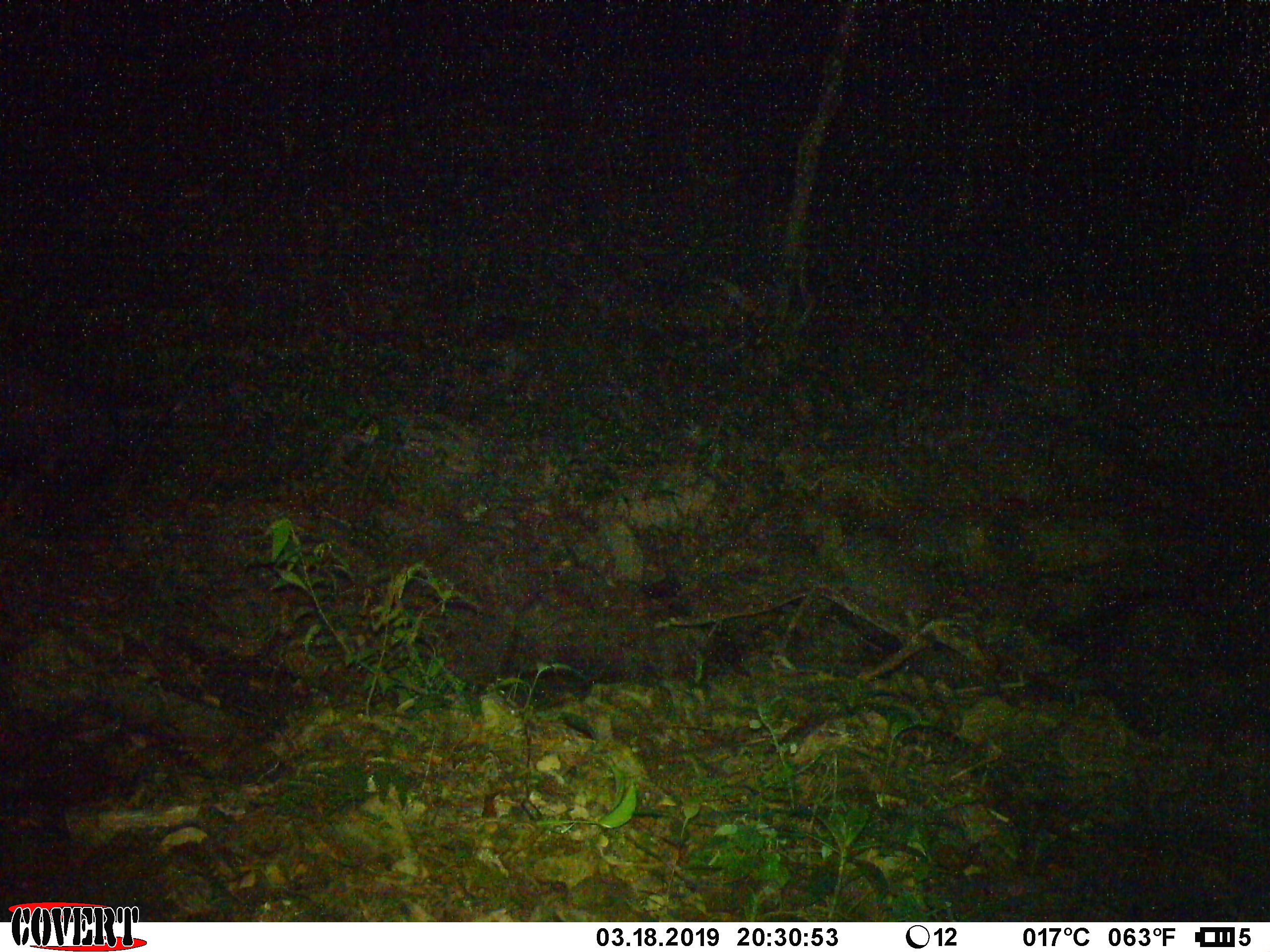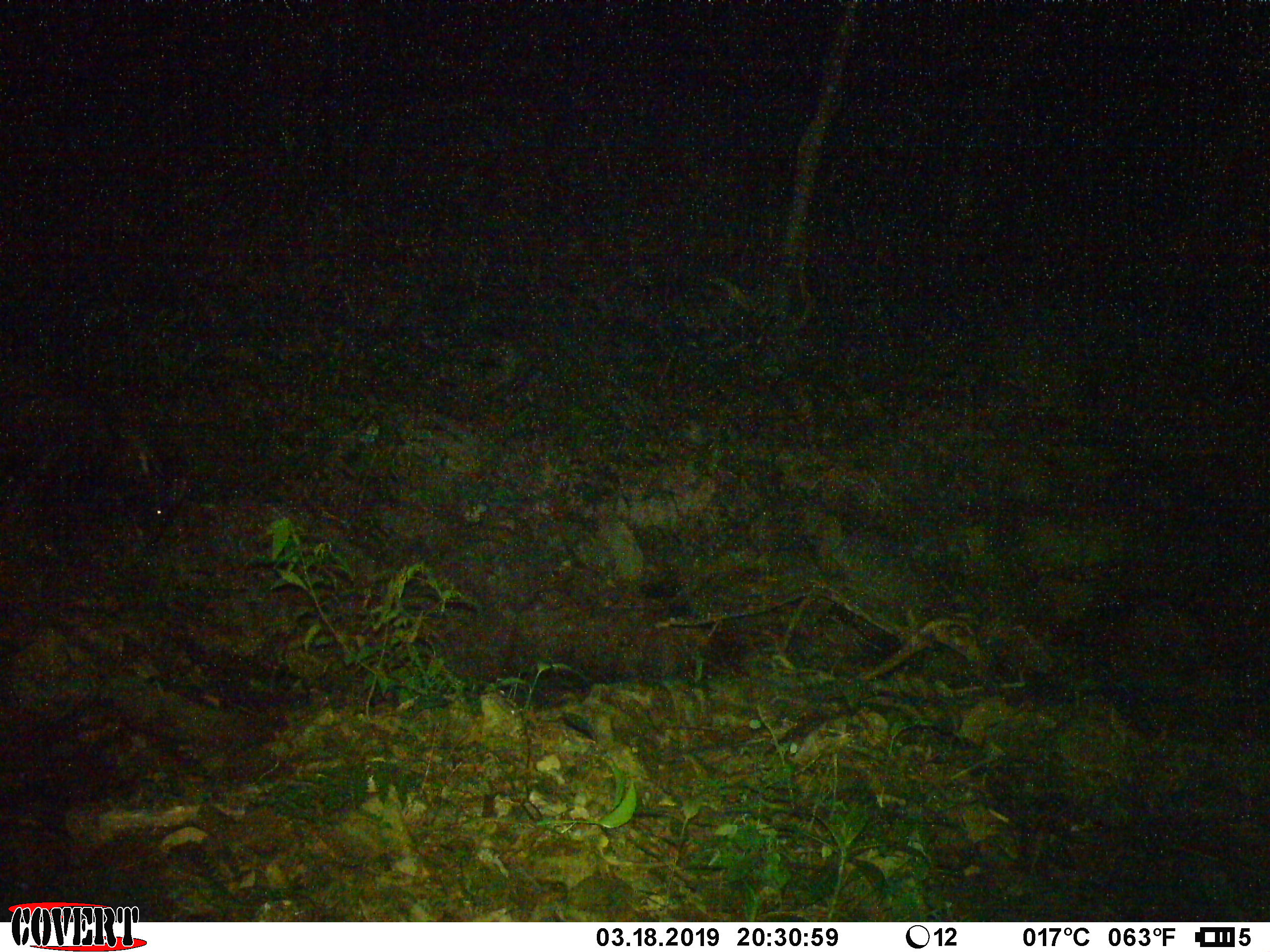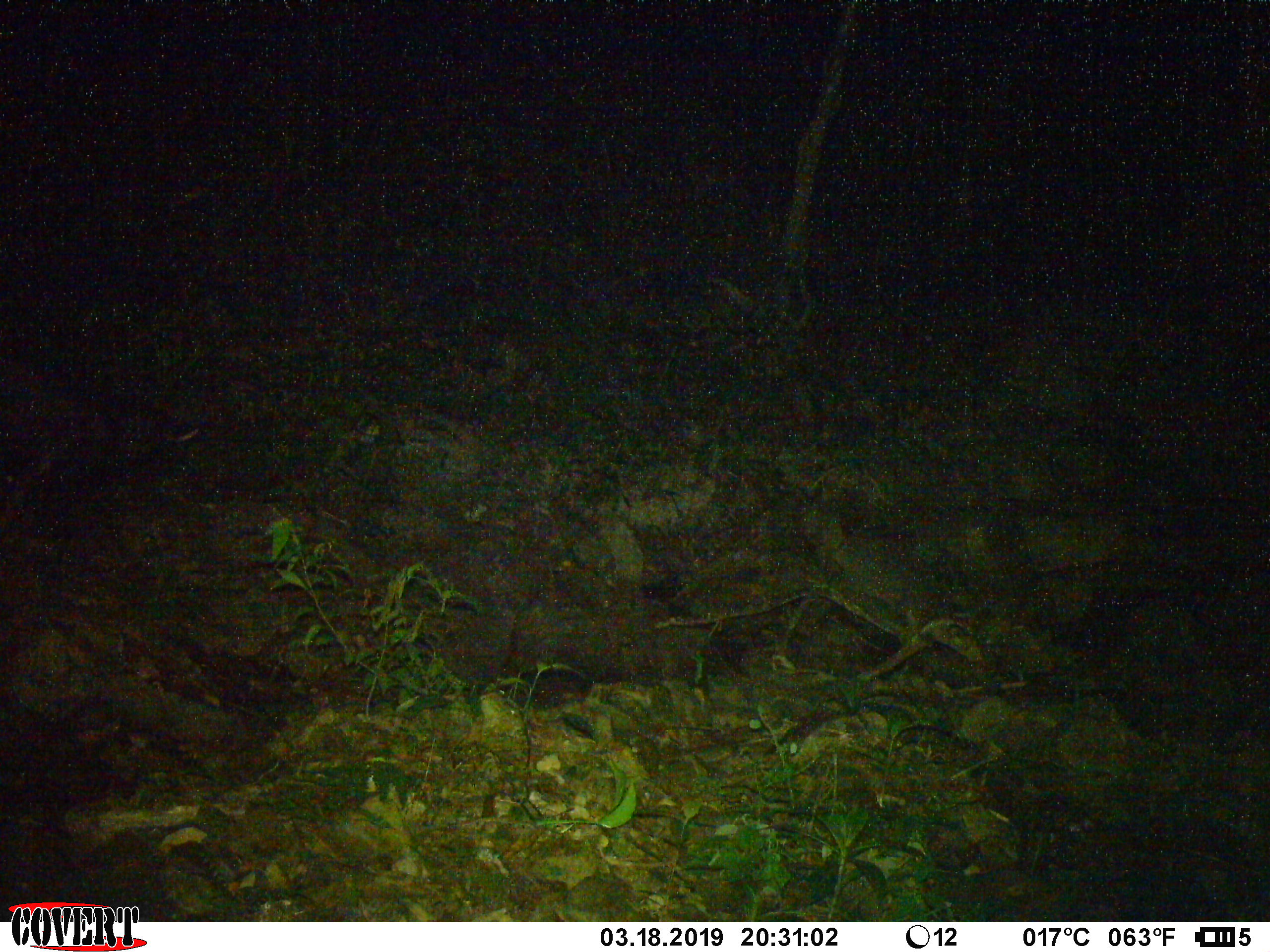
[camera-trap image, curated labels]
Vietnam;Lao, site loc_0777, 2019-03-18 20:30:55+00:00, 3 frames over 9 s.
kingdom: Animalia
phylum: Chordata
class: Mammalia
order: Artiodactyla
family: Bovidae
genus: Capricornis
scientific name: Capricornis sumatraensis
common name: chinese serow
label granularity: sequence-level